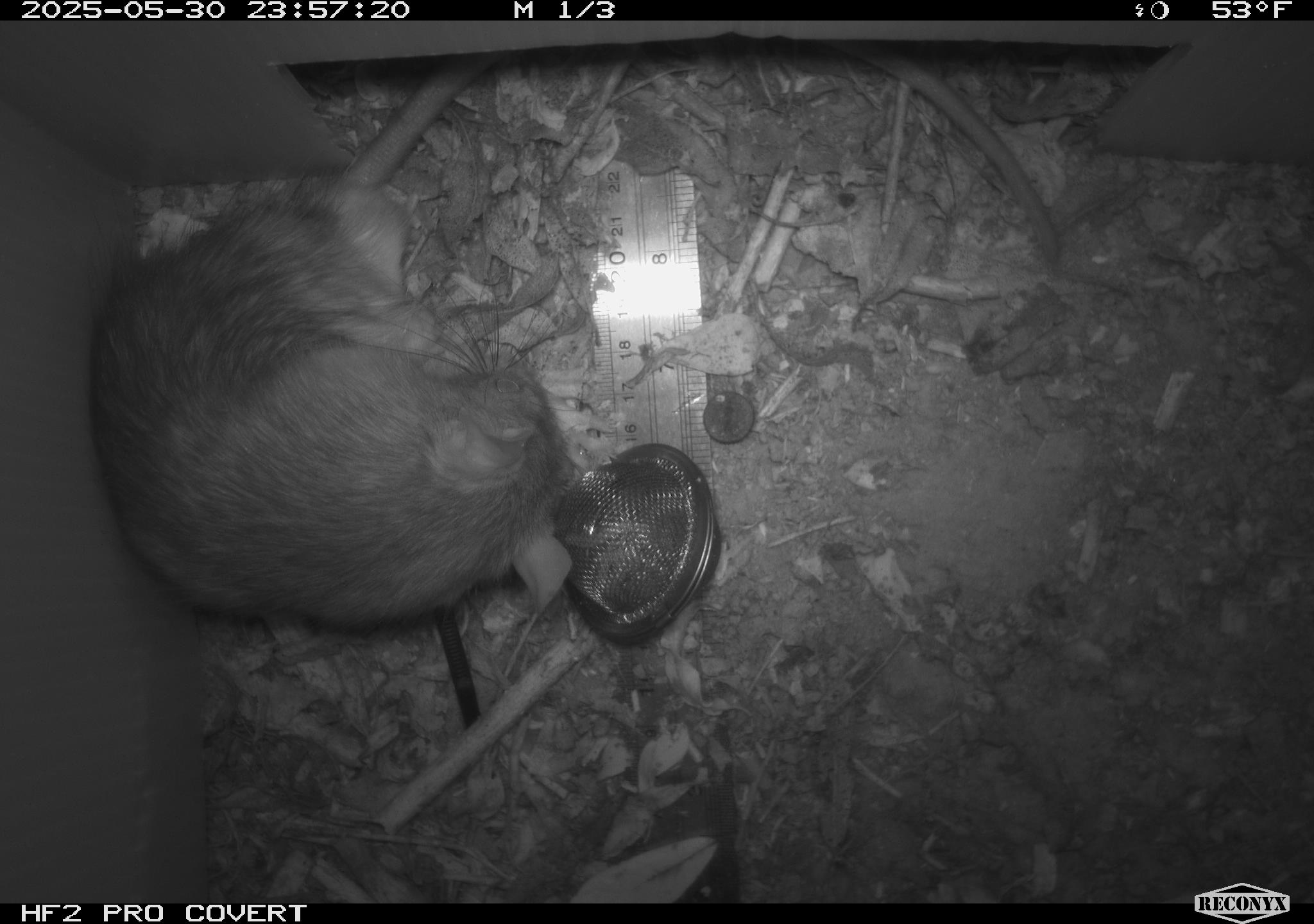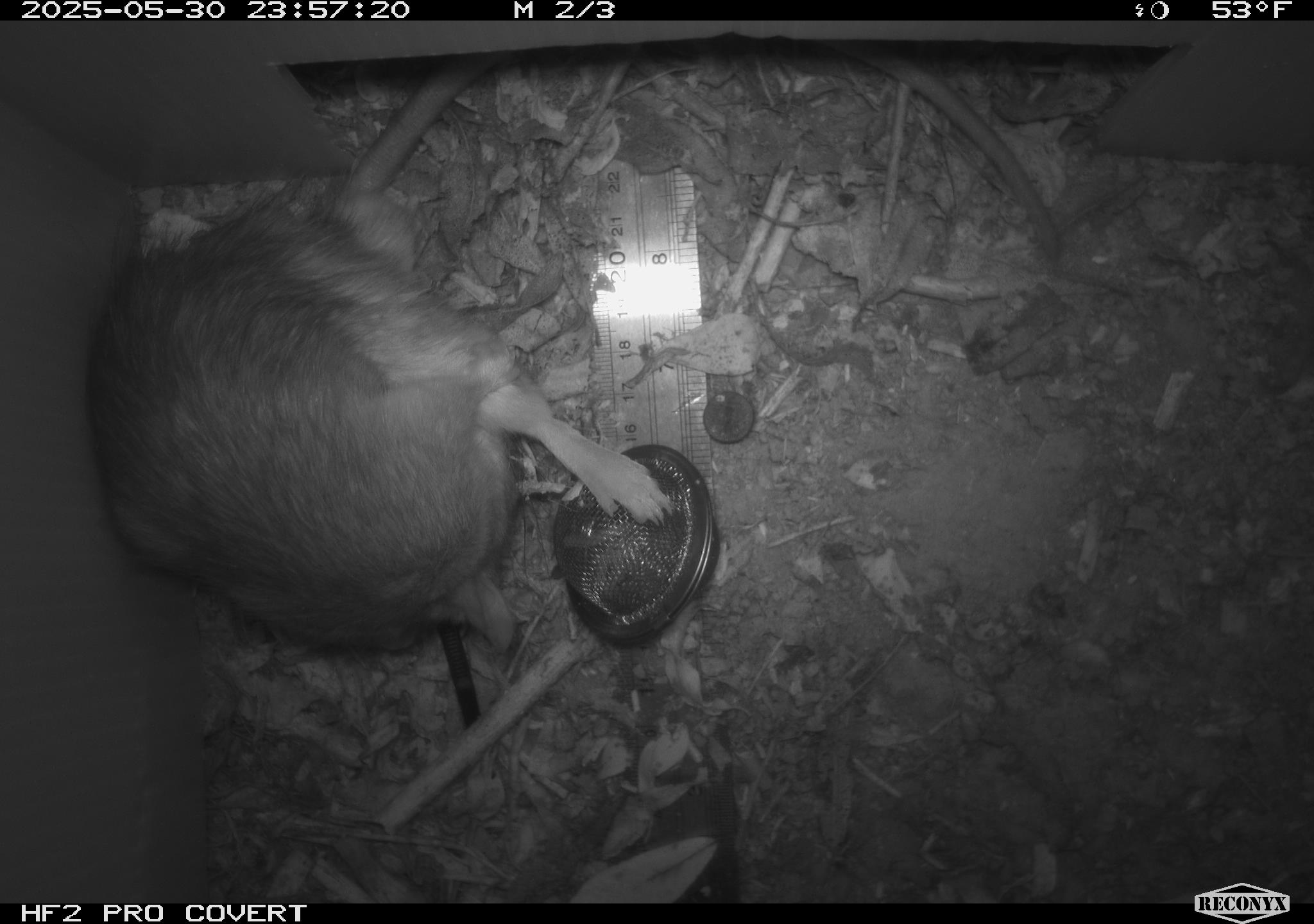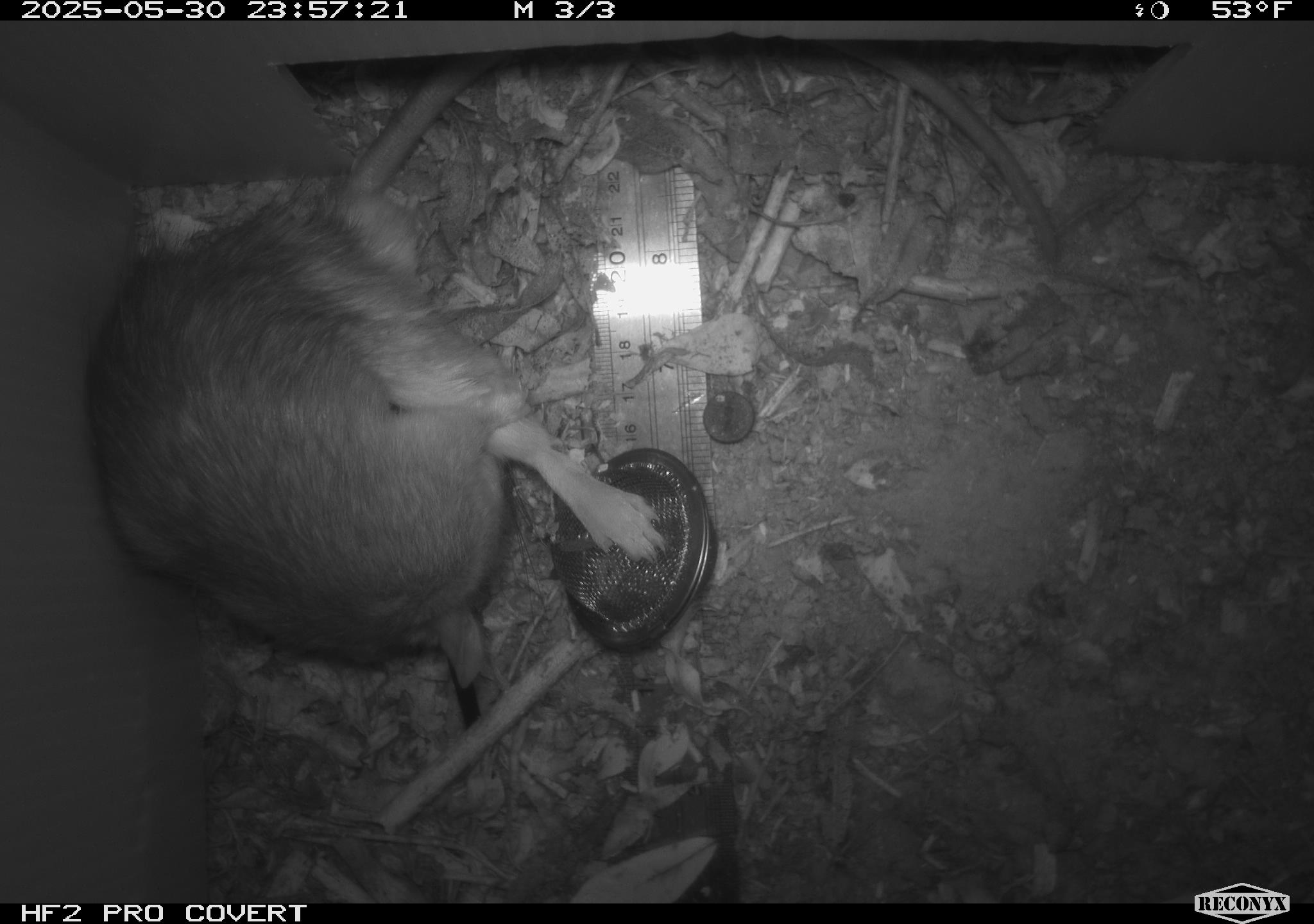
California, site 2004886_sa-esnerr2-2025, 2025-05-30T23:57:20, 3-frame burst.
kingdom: Animalia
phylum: Chordata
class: Mammalia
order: Rodentia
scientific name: Rodentia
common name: rodent